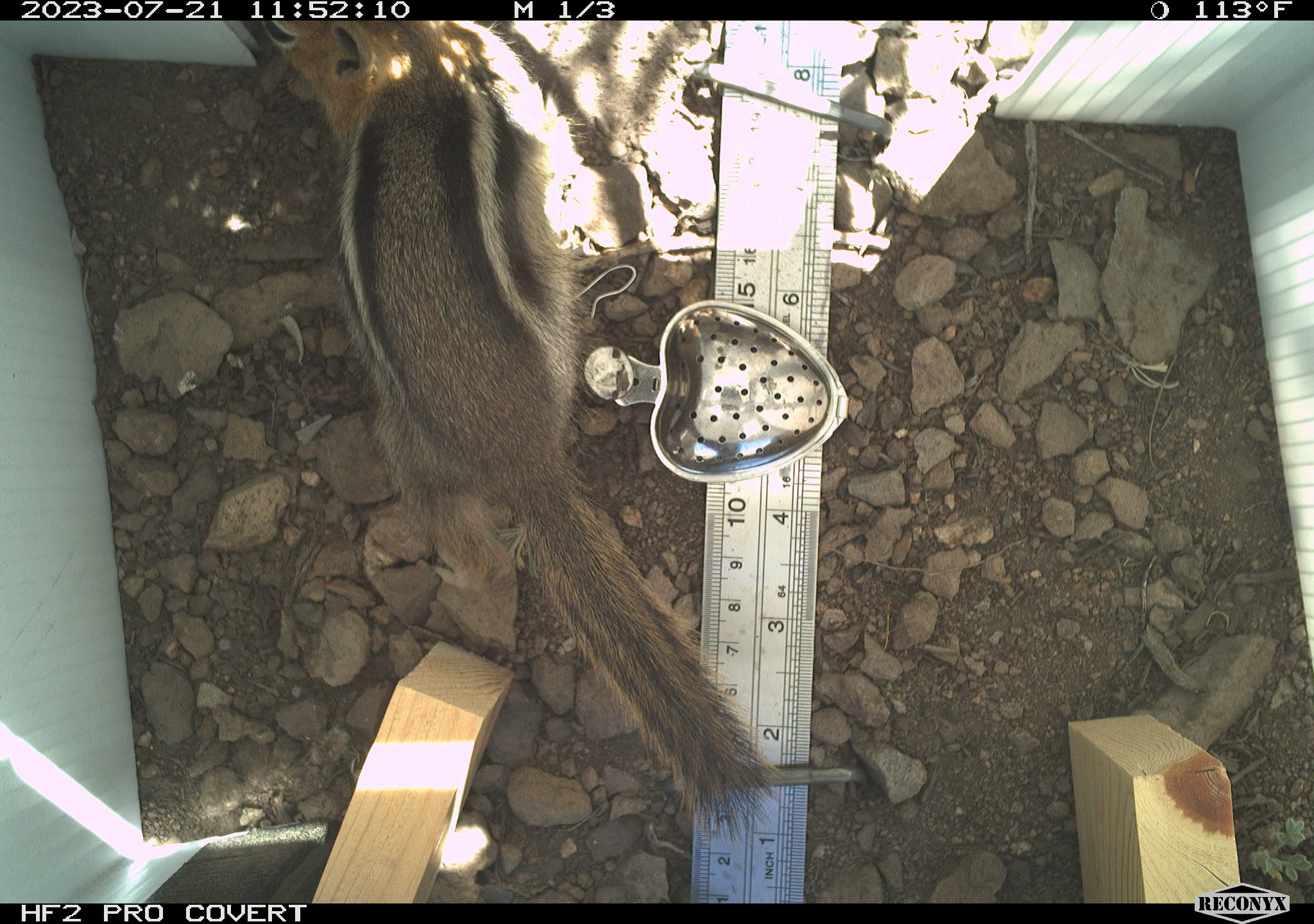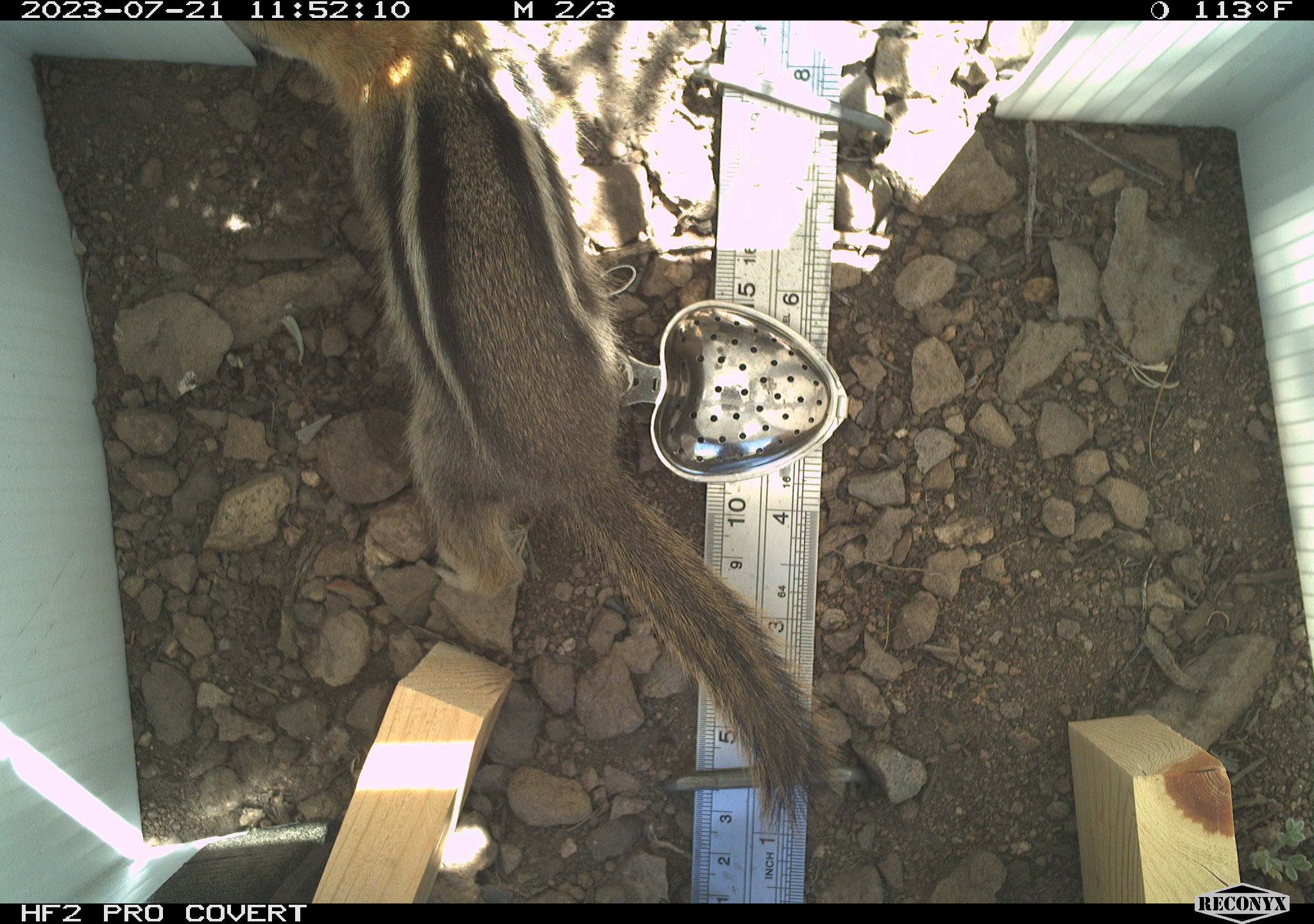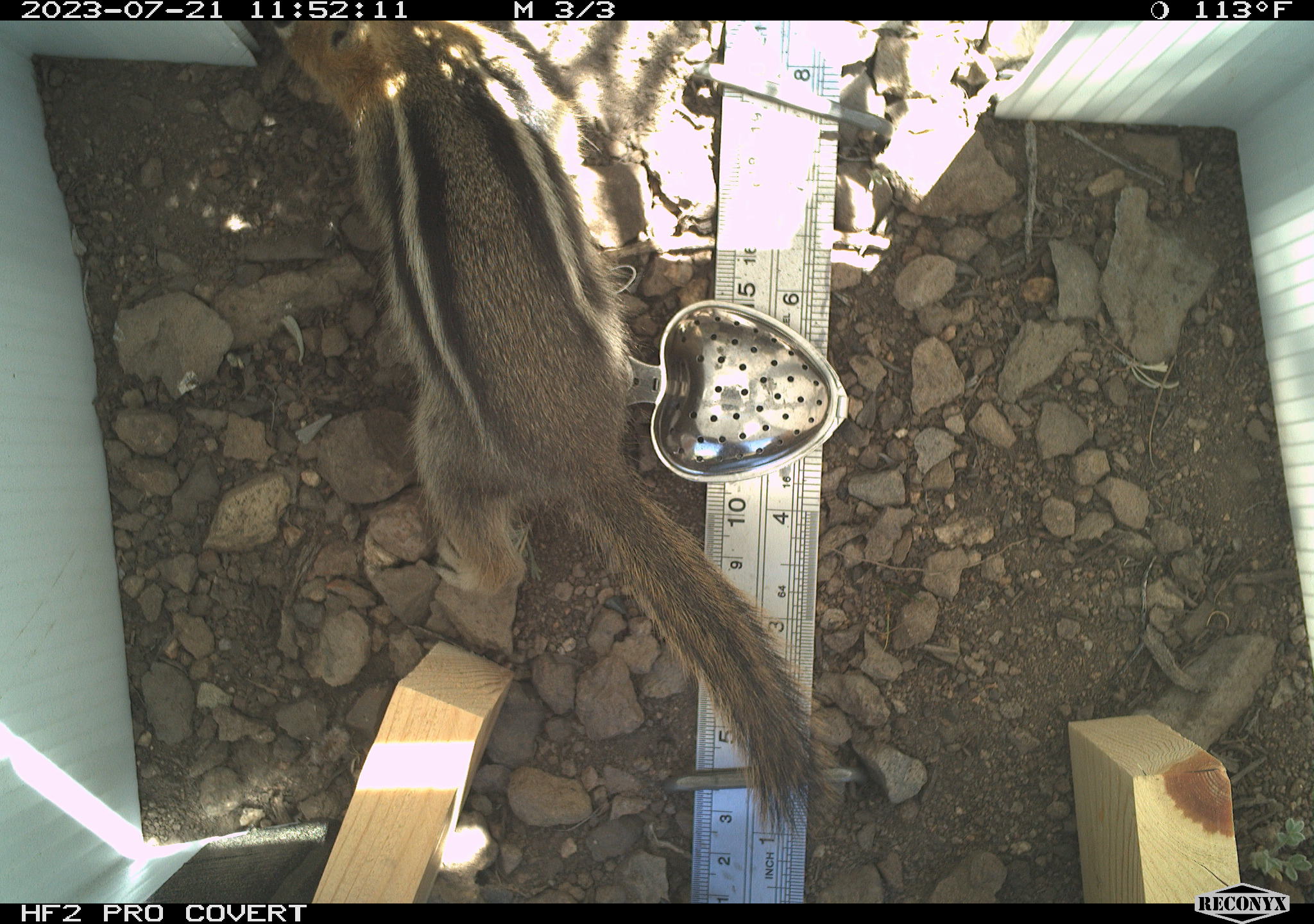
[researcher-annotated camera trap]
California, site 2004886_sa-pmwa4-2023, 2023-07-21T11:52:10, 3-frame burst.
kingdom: Animalia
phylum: Chordata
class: Mammalia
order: Rodentia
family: Sciuridae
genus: Callospermophilus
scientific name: Callospermophilus lateralis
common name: golden mantled ground squirrel